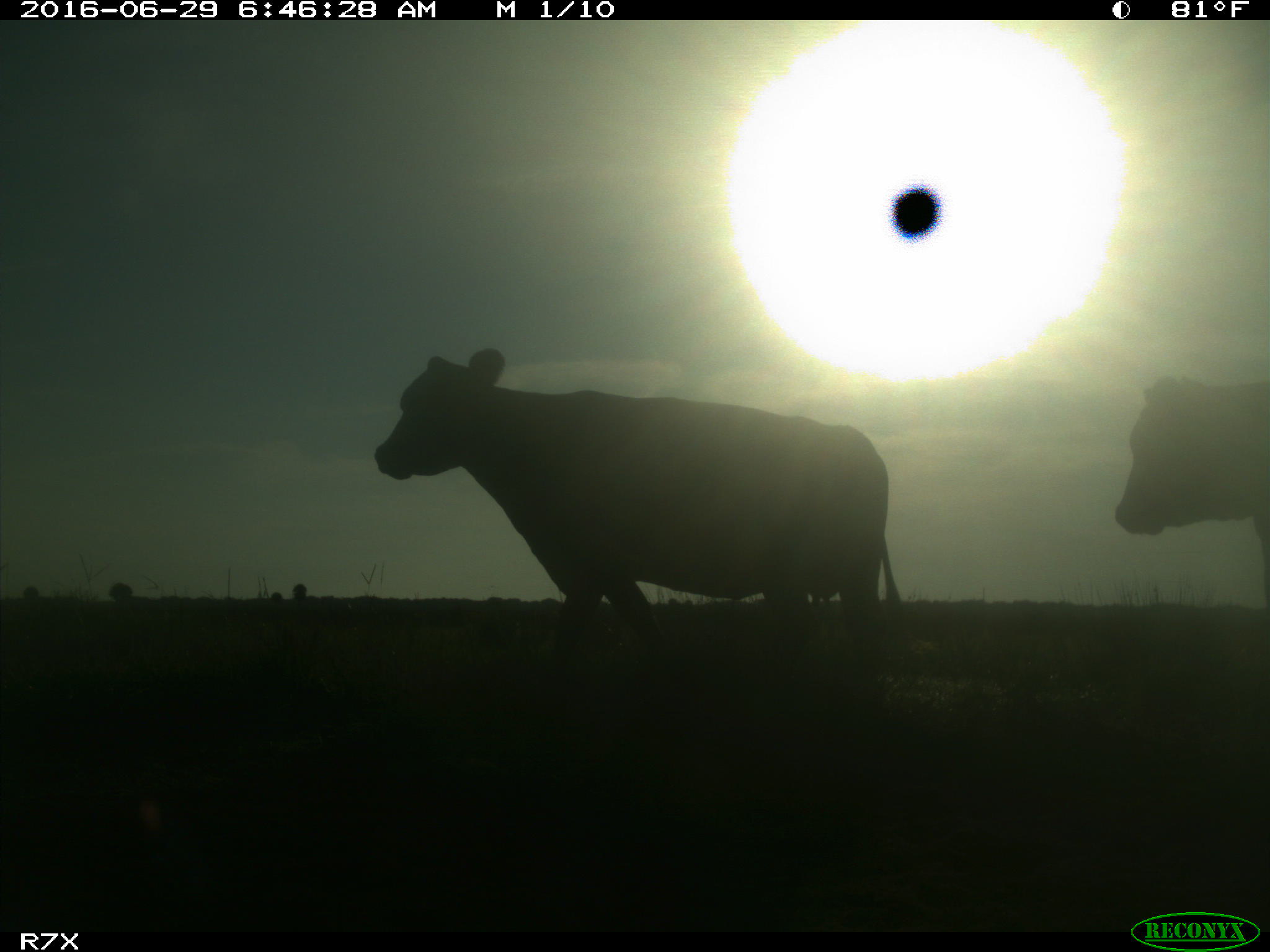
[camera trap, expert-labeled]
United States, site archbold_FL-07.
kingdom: Animalia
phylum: Chordata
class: Mammalia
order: Artiodactyla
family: Bovidae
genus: Bos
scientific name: Bos taurus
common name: domestic cow